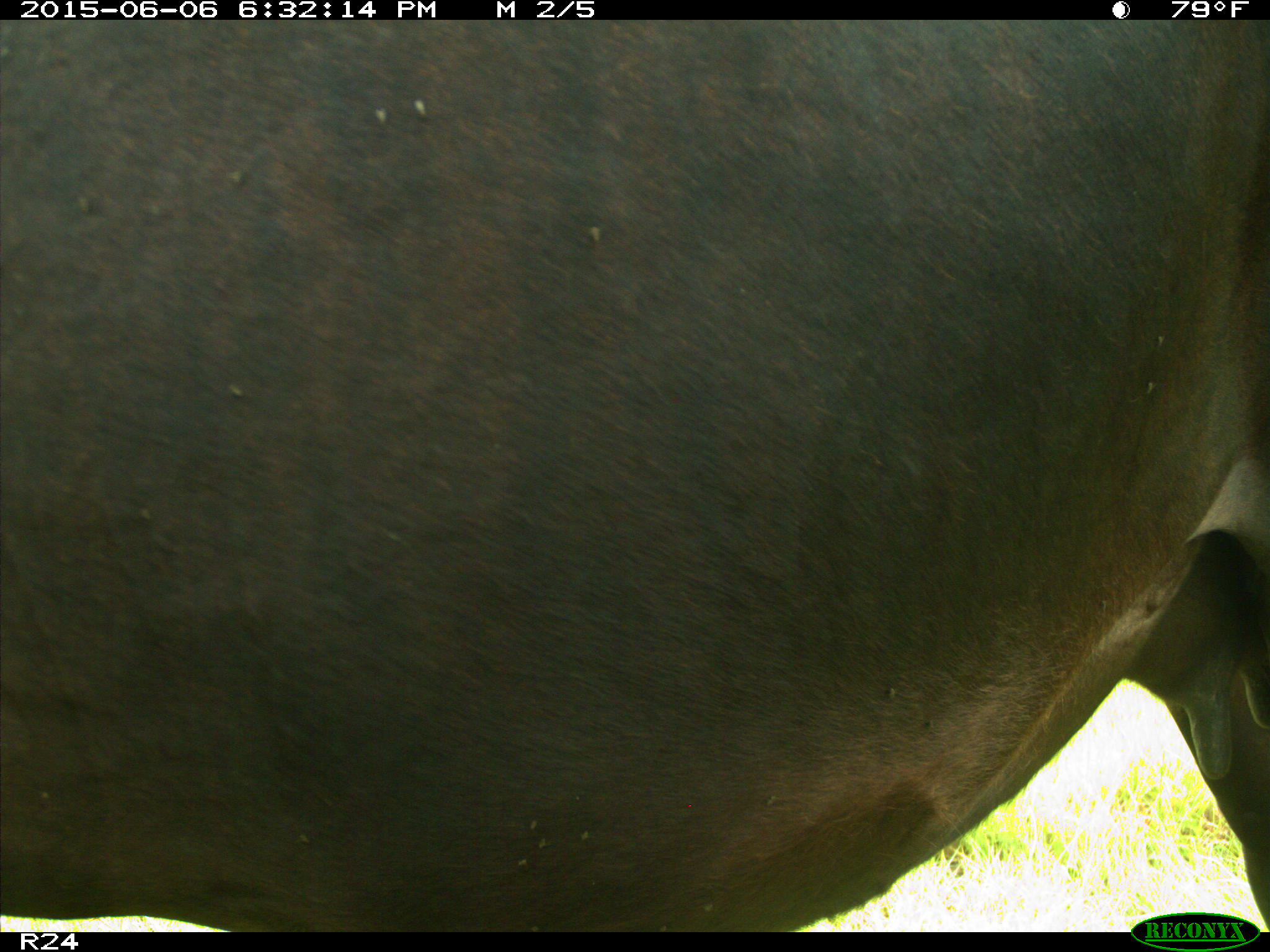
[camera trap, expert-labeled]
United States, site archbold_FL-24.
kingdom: Animalia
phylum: Chordata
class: Mammalia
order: Artiodactyla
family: Bovidae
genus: Bos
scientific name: Bos taurus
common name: domestic cow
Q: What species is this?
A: Bos taurus (domestic cow).